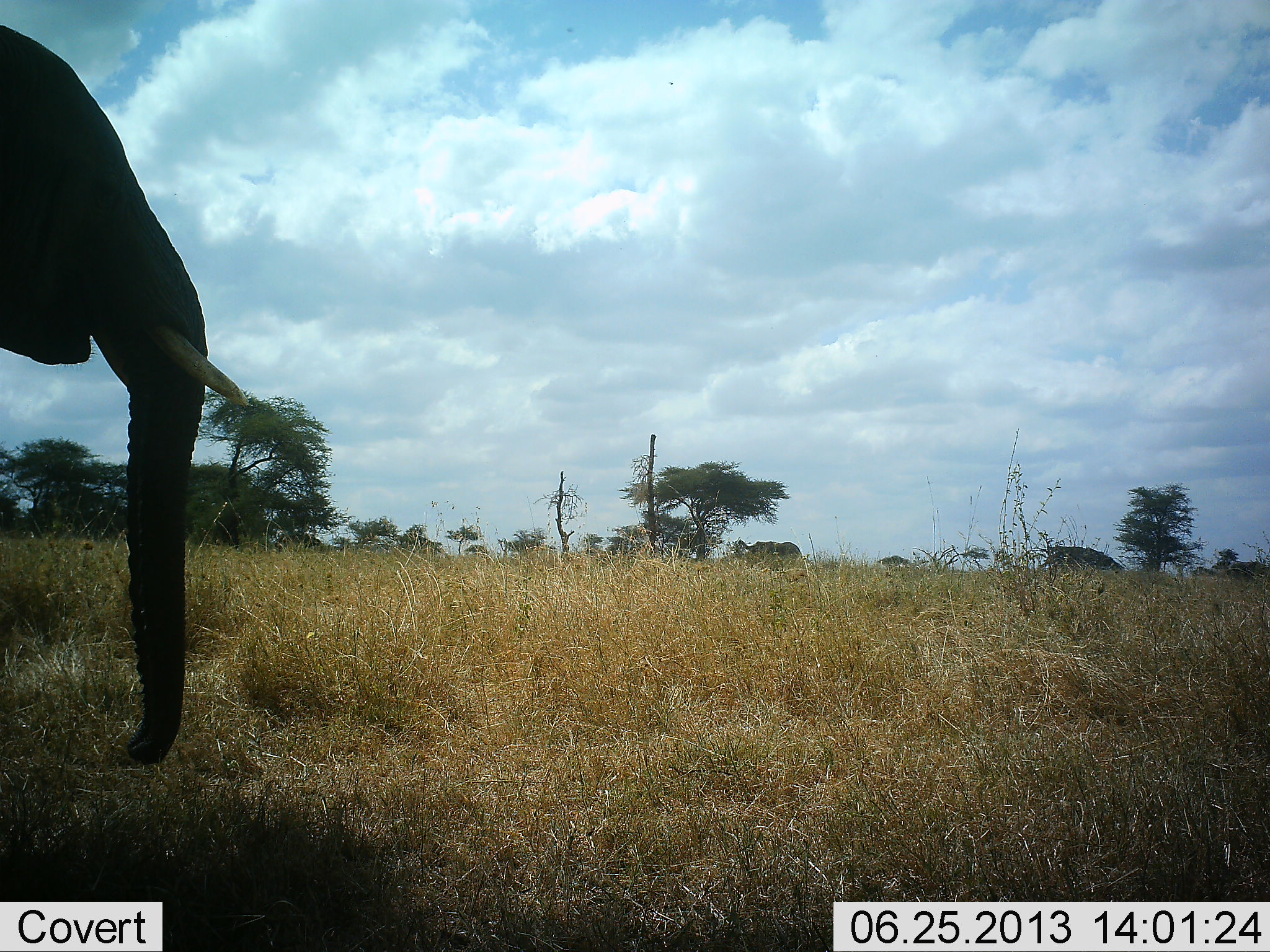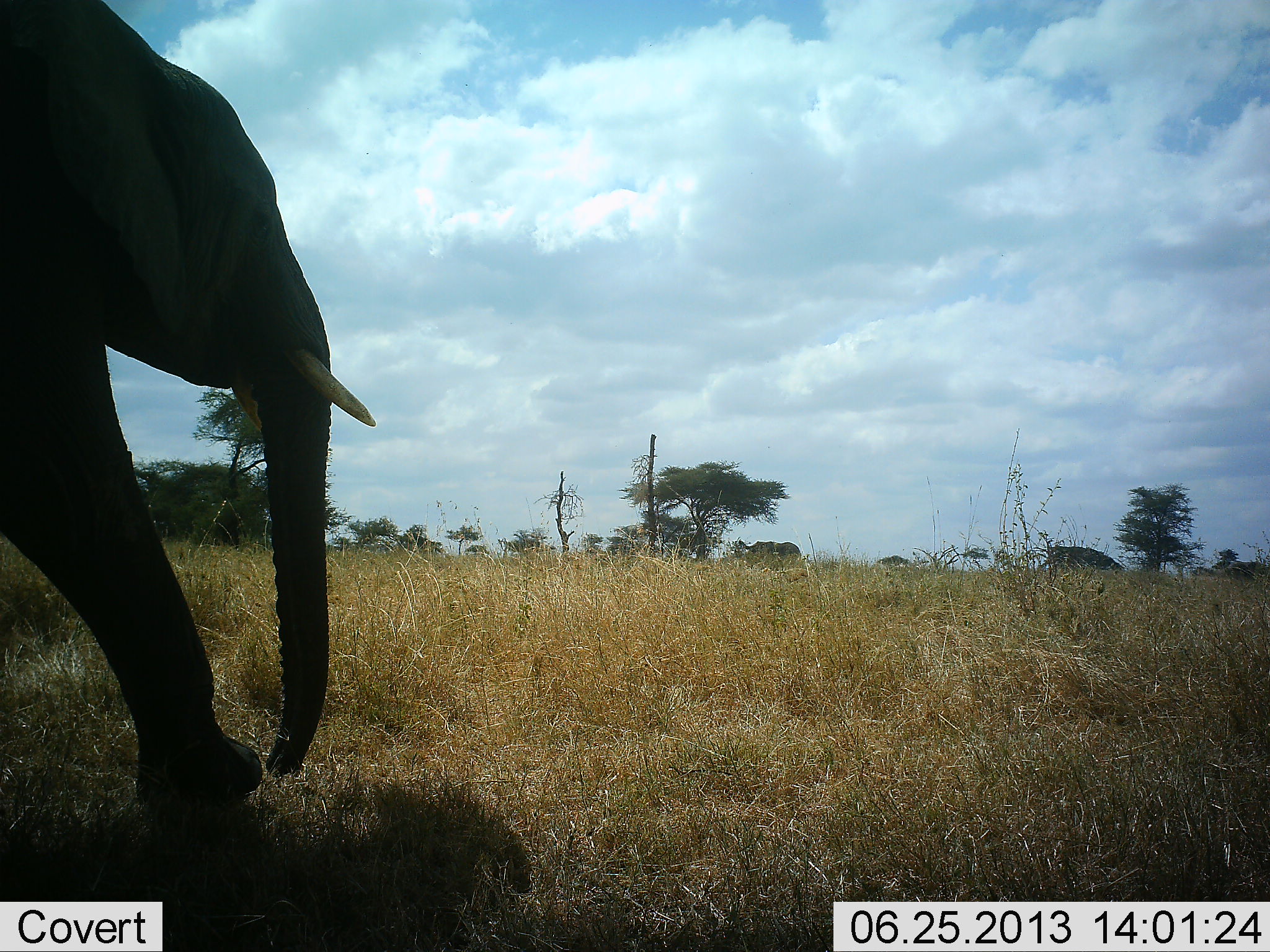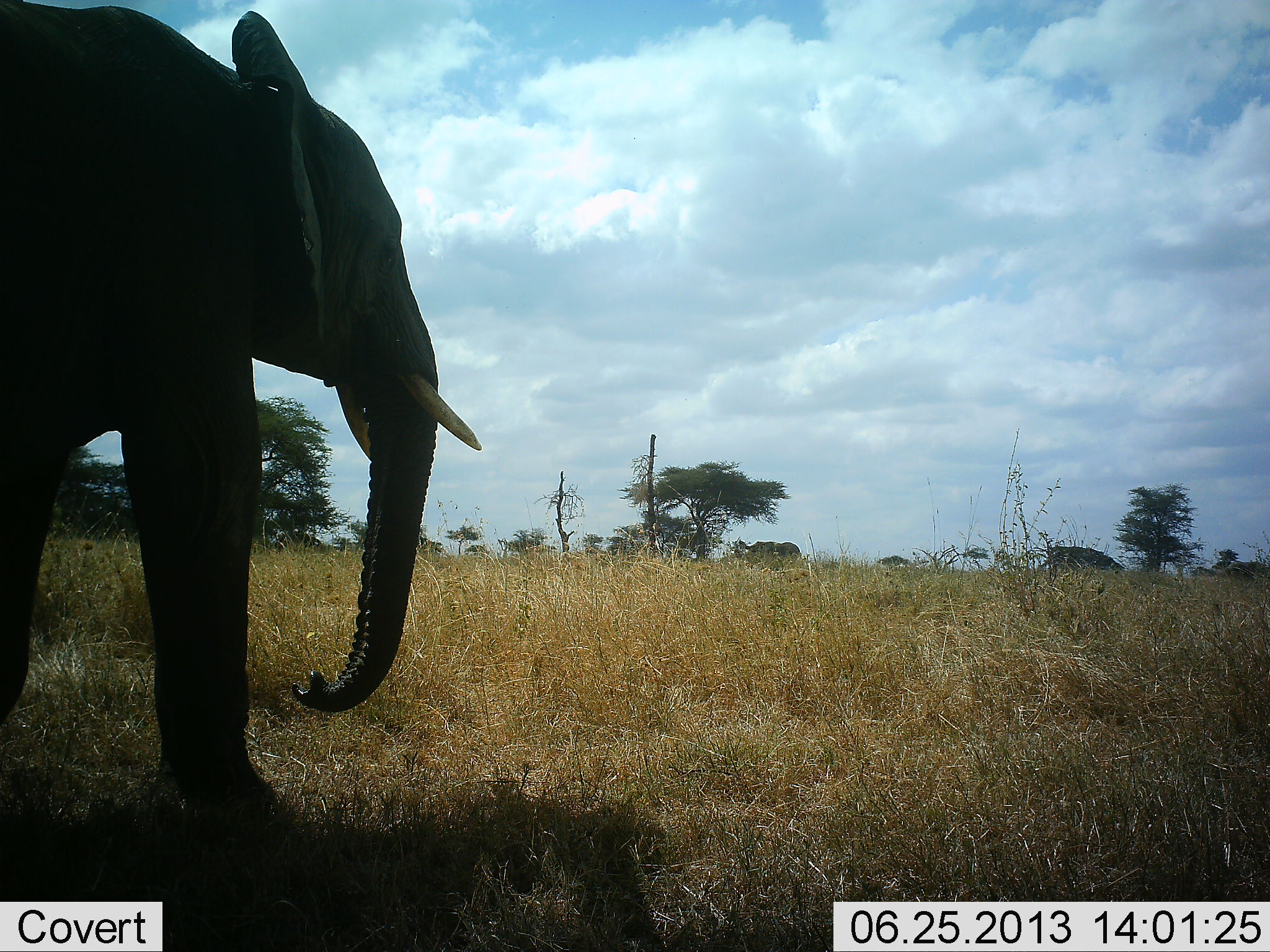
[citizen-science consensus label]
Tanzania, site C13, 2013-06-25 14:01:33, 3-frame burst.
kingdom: Animalia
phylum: Chordata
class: Mammalia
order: Proboscidea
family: Elephantidae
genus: Loxodonta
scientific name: Loxodonta africana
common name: african bush elephant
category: elephant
Elephant (african bush elephant) (Loxodonta africana), count 1. Behavior (volunteer vote fractions): standing 0%, resting 0%, moving 100%, interacting 0%. Young present (vote fraction): 0%. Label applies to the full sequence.